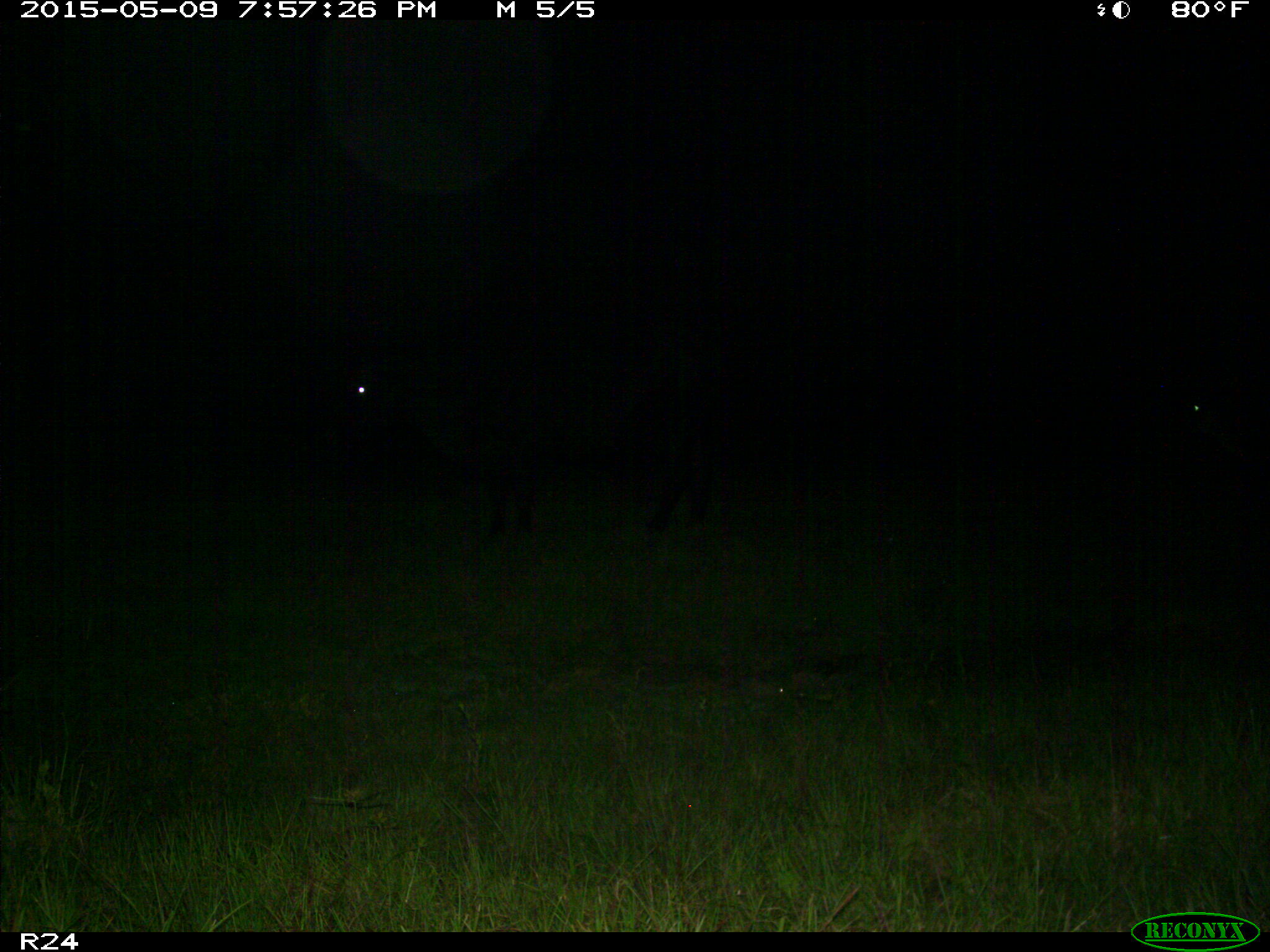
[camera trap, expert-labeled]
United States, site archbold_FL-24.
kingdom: Animalia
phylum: Chordata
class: Mammalia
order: Artiodactyla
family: Bovidae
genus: Bos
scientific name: Bos taurus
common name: domestic cow